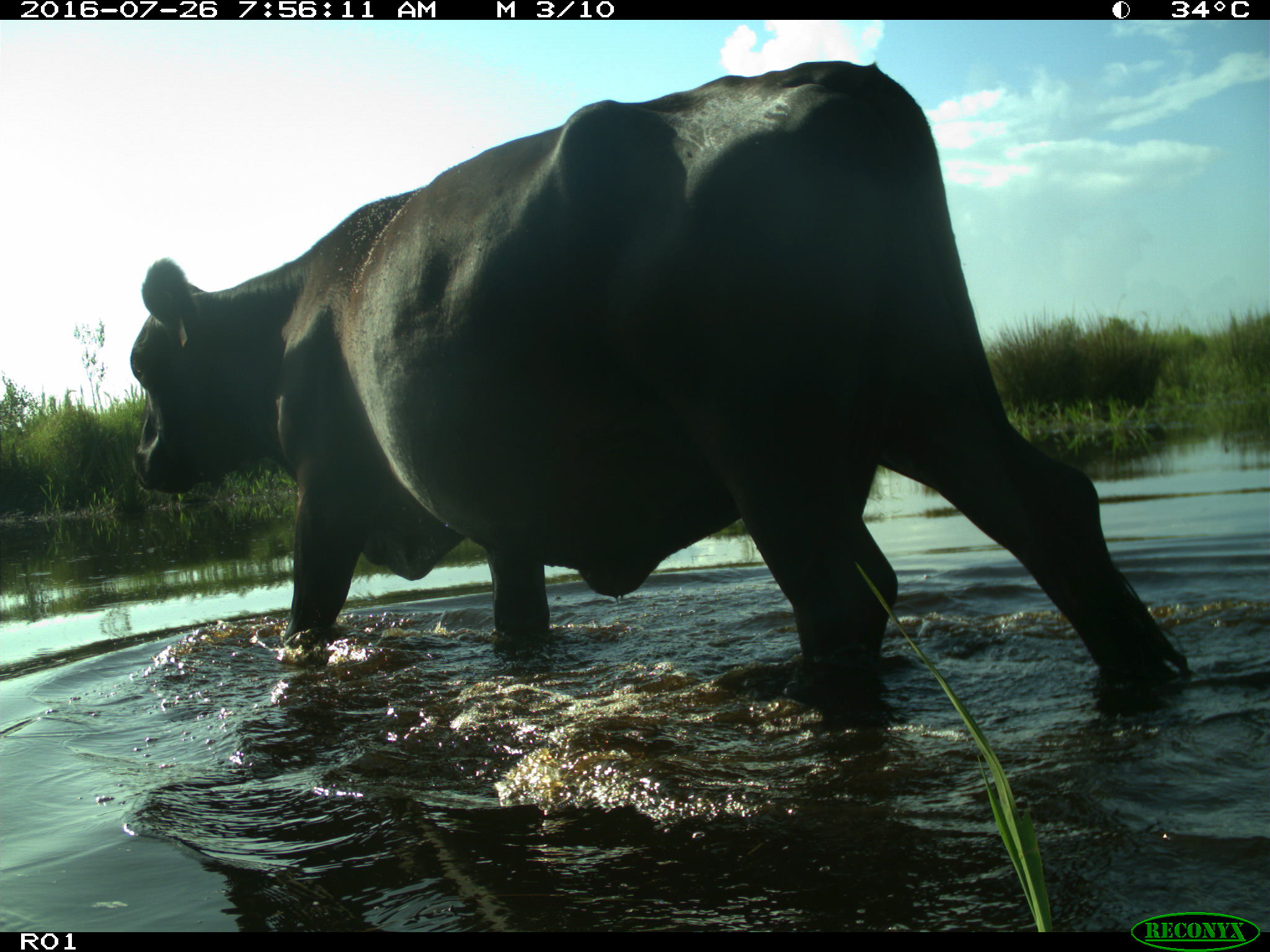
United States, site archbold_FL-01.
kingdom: Animalia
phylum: Chordata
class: Mammalia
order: Artiodactyla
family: Bovidae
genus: Bos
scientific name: Bos taurus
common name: domestic cow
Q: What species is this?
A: Bos taurus (domestic cow).